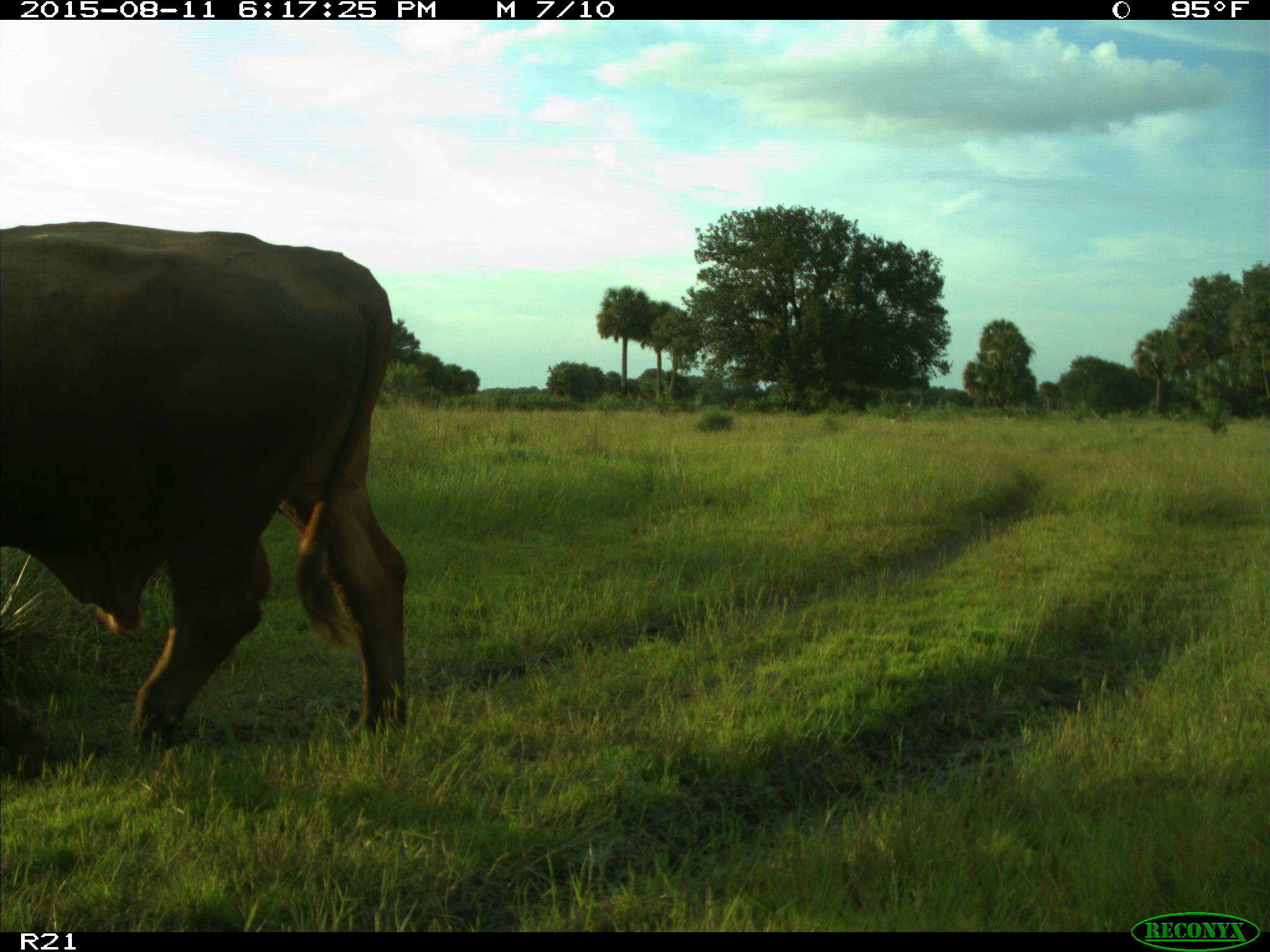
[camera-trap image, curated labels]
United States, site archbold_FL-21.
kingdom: Animalia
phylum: Chordata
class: Mammalia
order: Artiodactyla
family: Bovidae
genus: Bos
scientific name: Bos taurus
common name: domestic cow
Bos taurus (domestic cow).